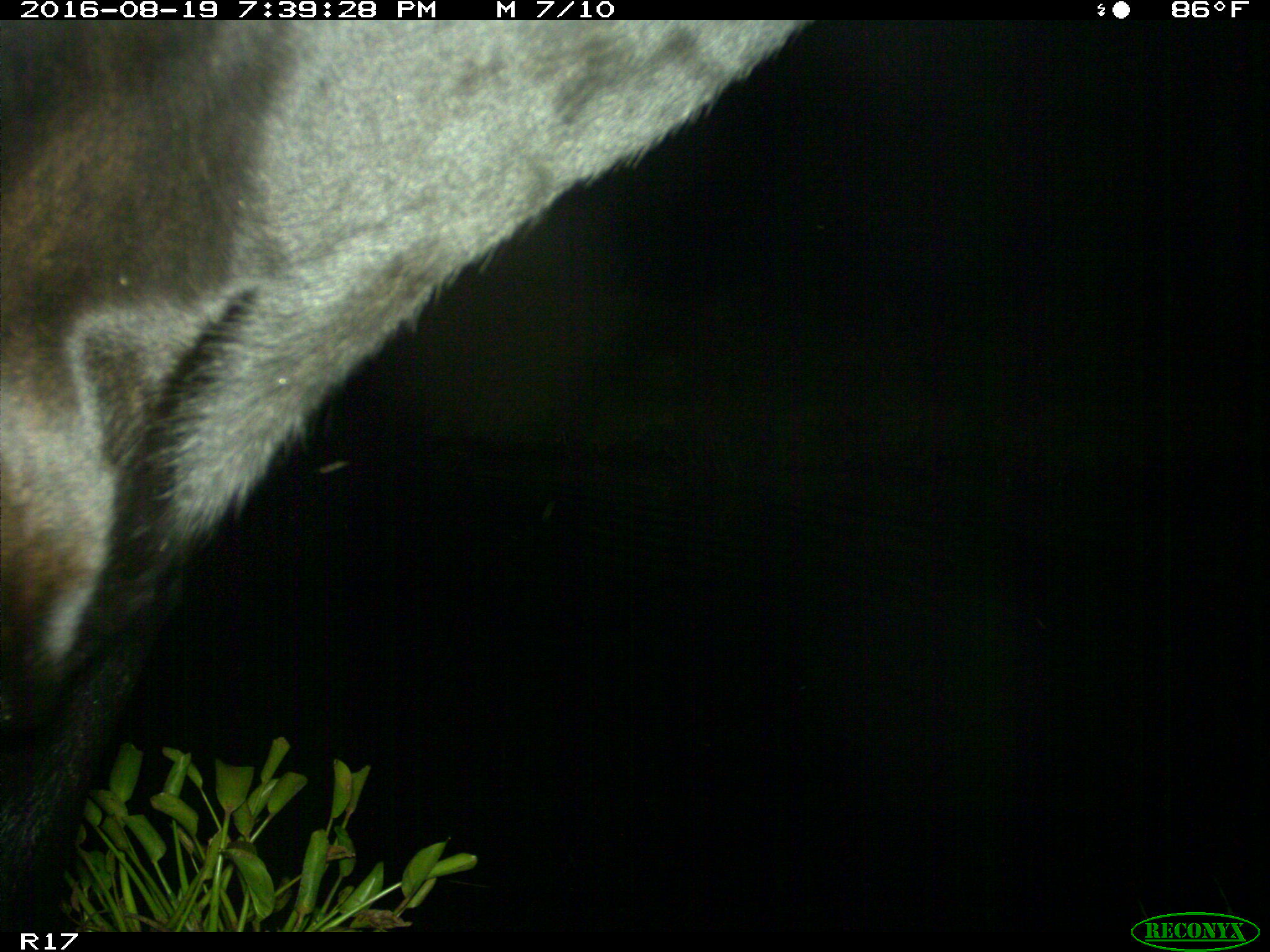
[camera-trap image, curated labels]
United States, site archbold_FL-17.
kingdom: Animalia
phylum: Chordata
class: Mammalia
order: Artiodactyla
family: Bovidae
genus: Bos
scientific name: Bos taurus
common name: domestic cow